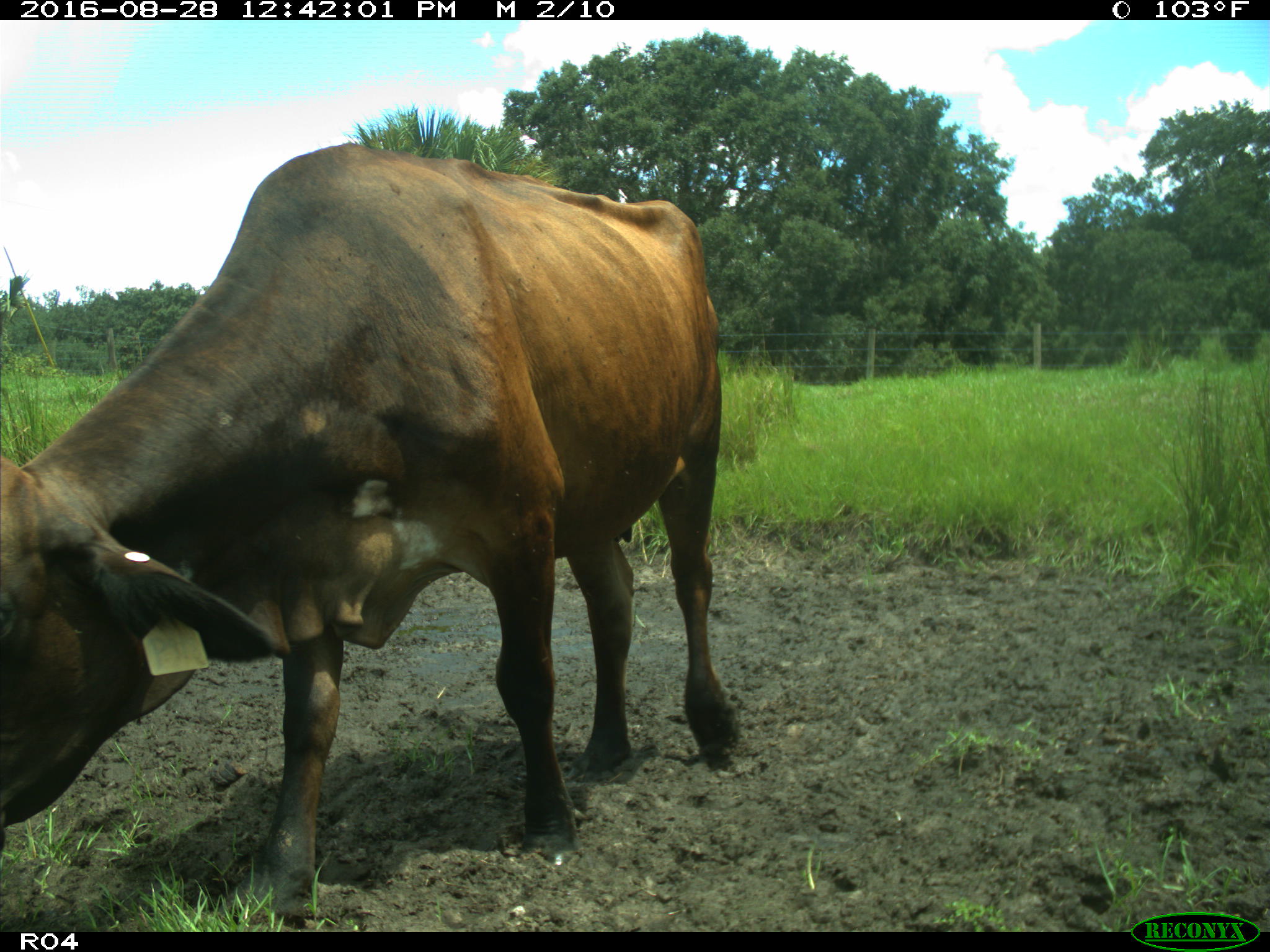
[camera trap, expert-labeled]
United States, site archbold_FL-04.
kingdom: Animalia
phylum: Chordata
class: Mammalia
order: Artiodactyla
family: Bovidae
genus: Bos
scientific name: Bos taurus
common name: domestic cow